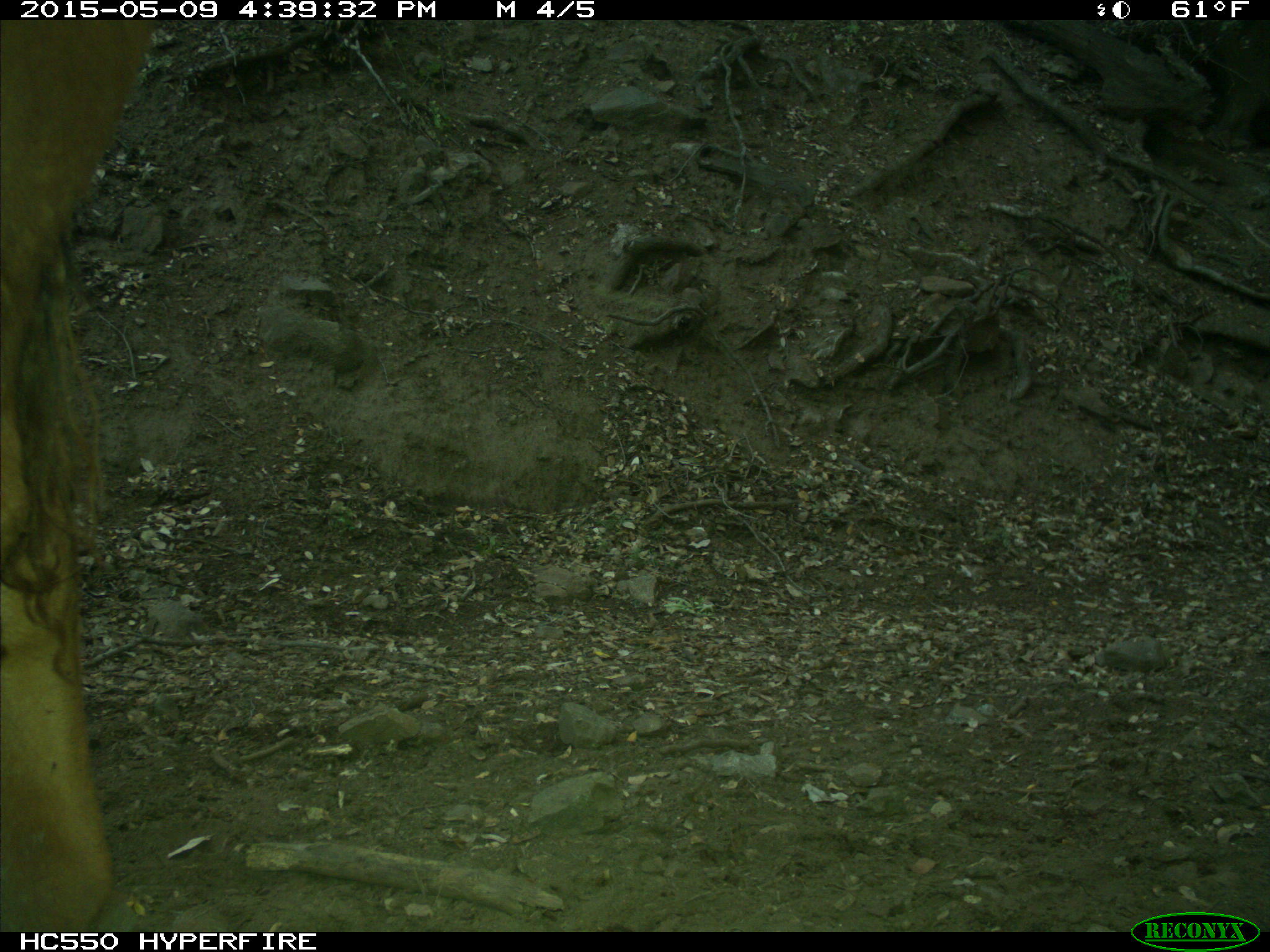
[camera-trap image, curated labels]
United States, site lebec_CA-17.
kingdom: Animalia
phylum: Chordata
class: Mammalia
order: Artiodactyla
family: Bovidae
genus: Bos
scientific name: Bos taurus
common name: domestic cow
Bos taurus (domestic cow).